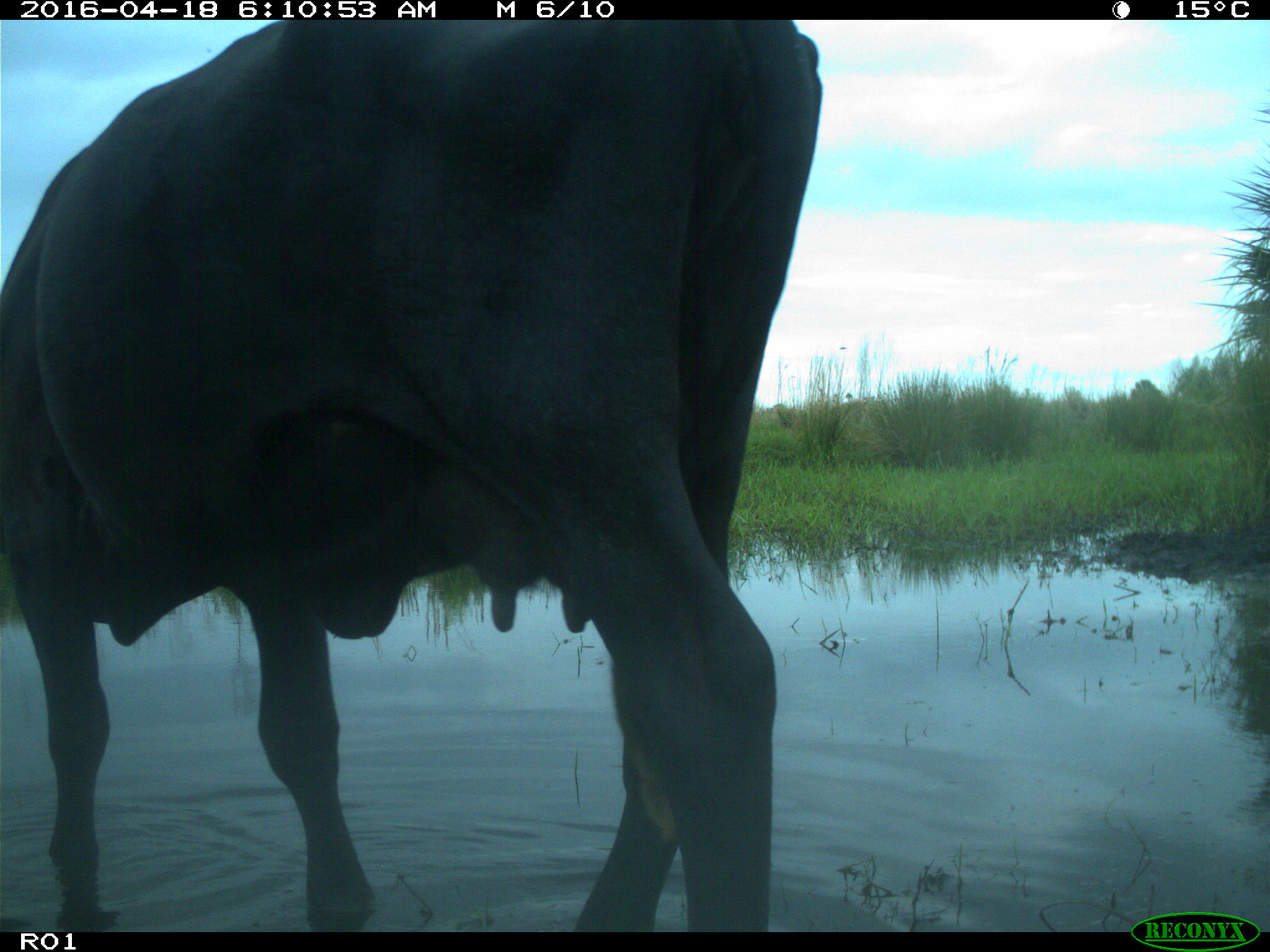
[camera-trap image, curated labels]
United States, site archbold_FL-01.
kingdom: Animalia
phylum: Chordata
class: Mammalia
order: Artiodactyla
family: Bovidae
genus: Bos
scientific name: Bos taurus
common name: domestic cow